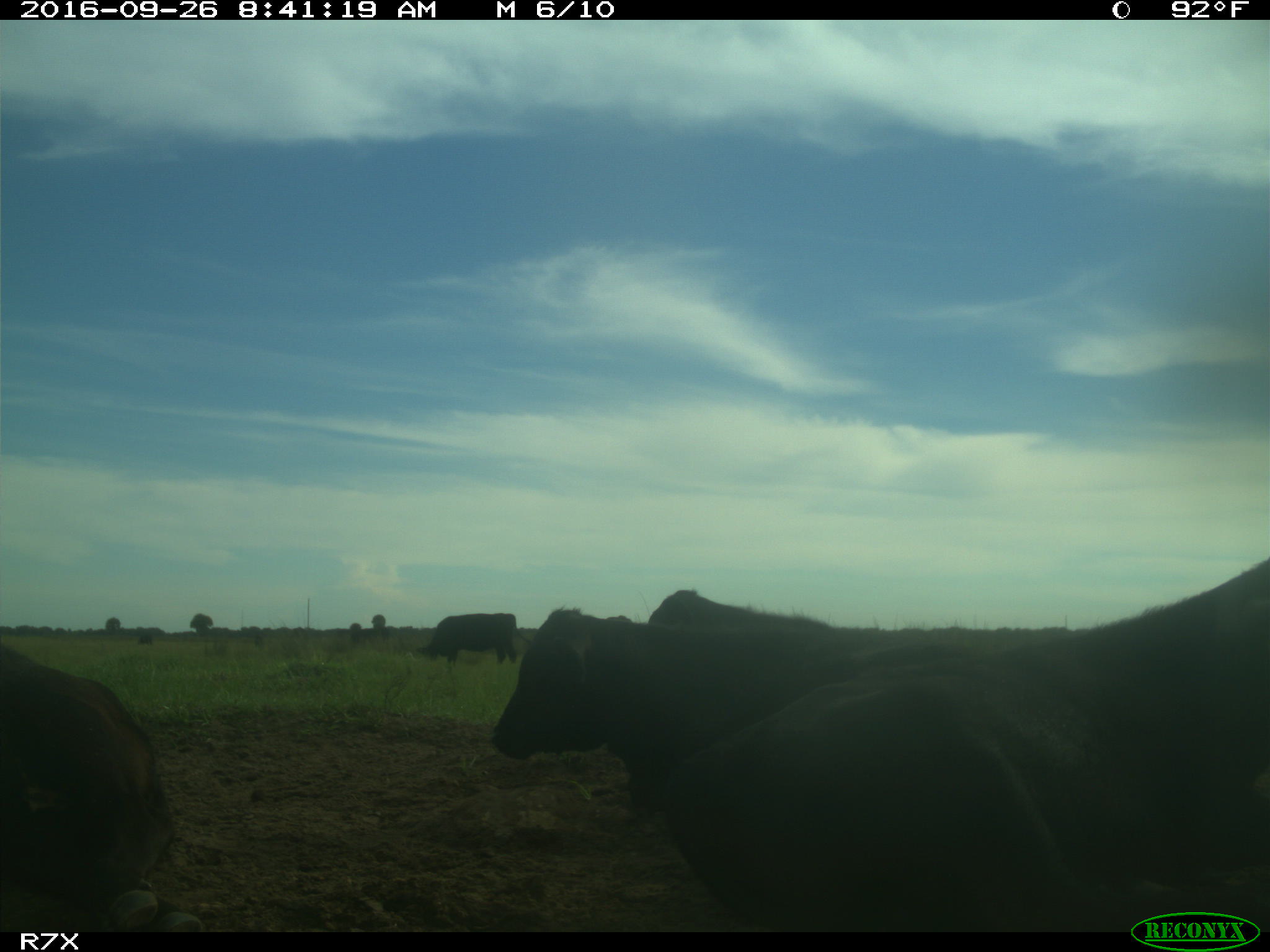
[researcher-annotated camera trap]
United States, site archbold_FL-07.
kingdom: Animalia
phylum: Chordata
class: Mammalia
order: Artiodactyla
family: Bovidae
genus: Bos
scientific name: Bos taurus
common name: domestic cow